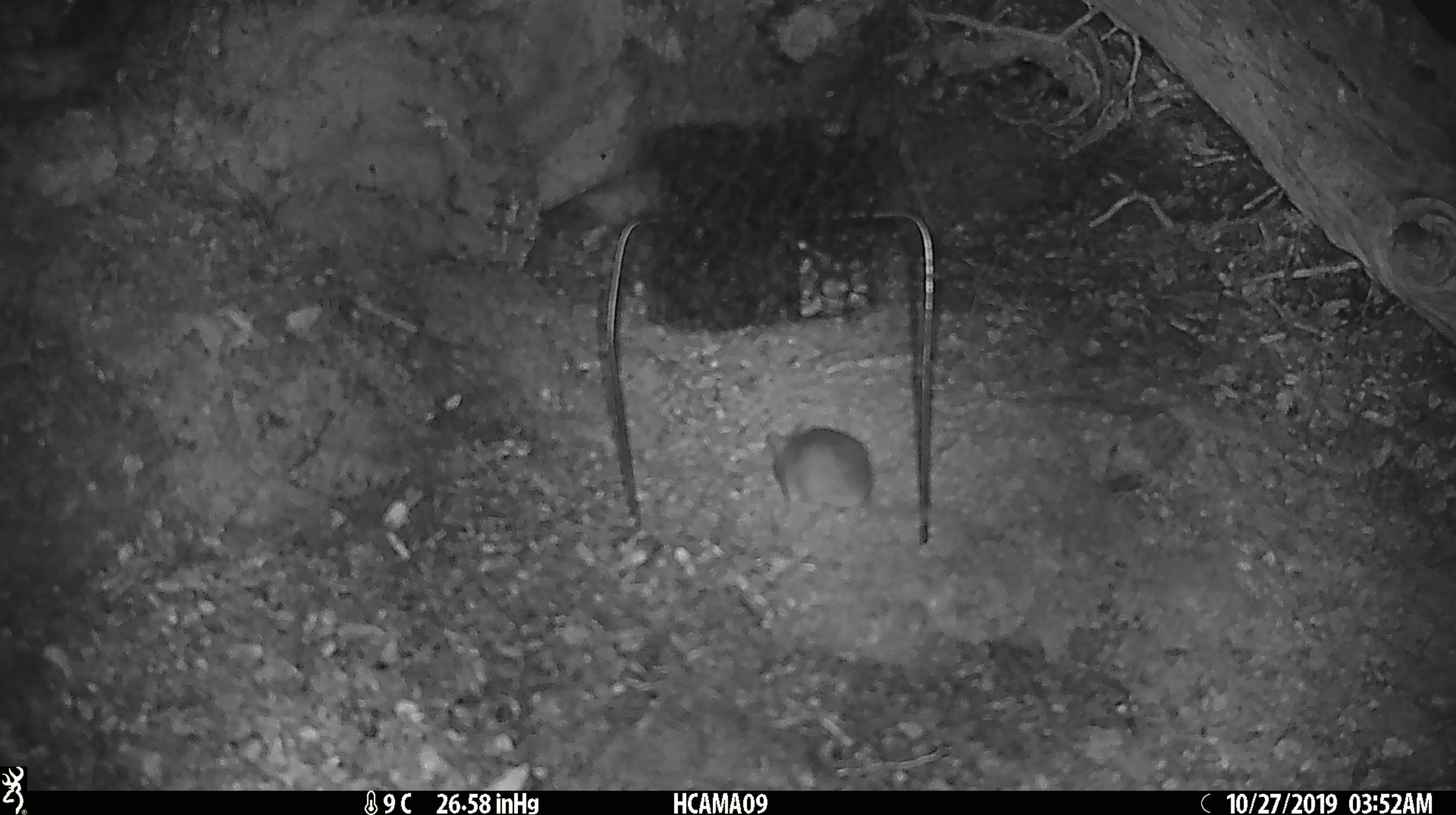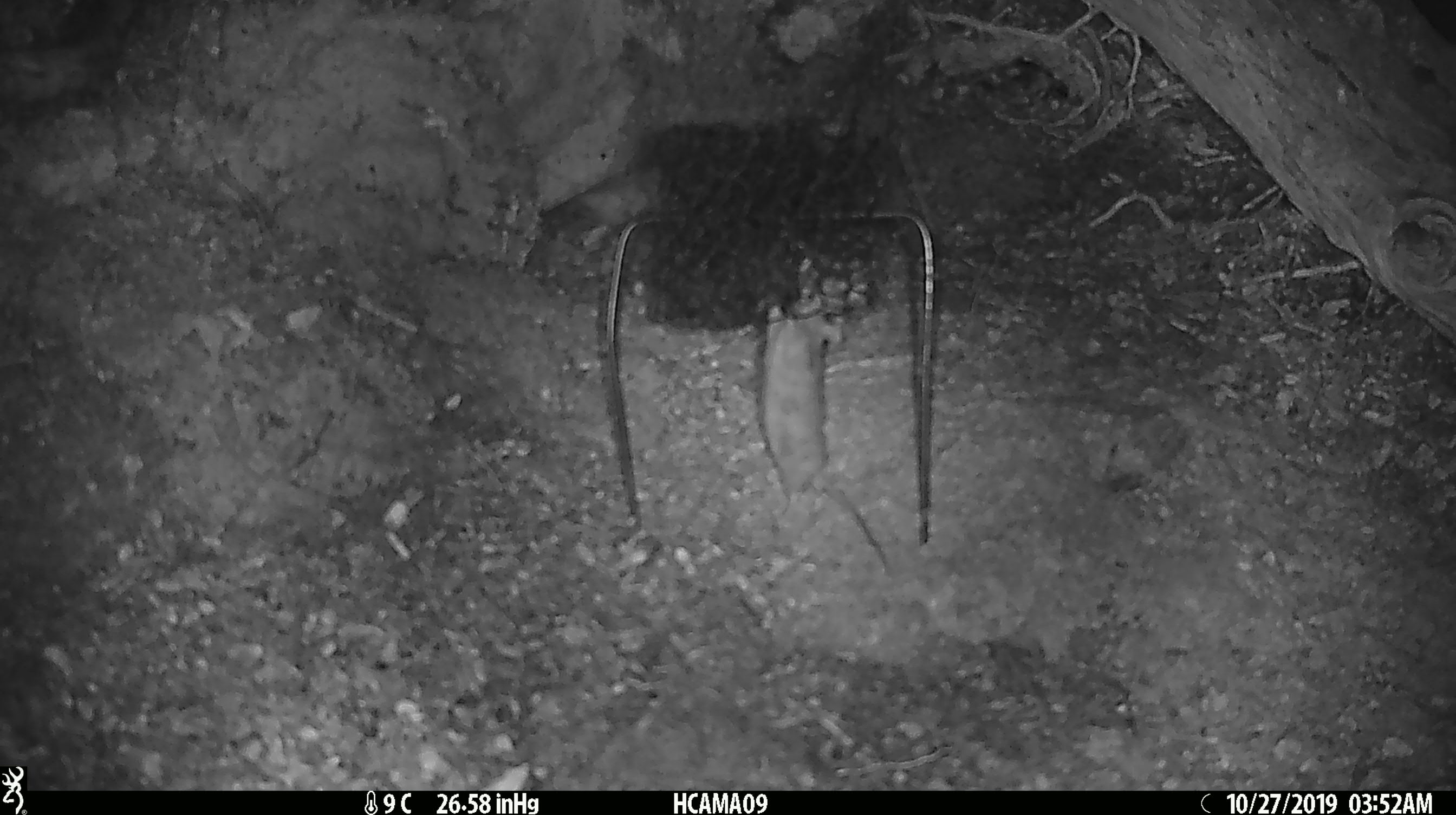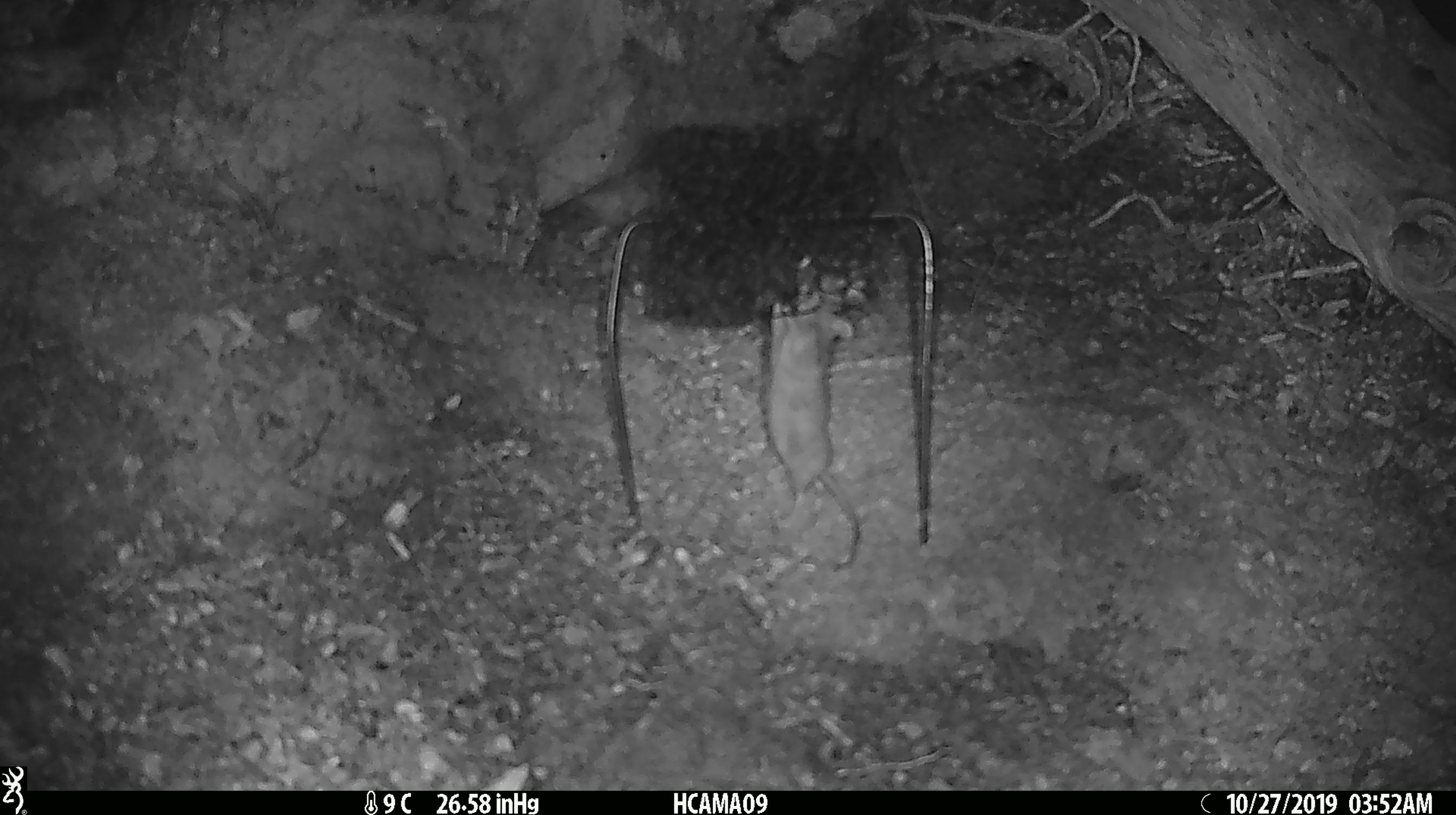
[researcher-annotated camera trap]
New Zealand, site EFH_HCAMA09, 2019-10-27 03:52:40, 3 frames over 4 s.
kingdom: Animalia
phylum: Chordata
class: Mammalia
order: Rodentia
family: Muridae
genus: Mus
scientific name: Mus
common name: mouse